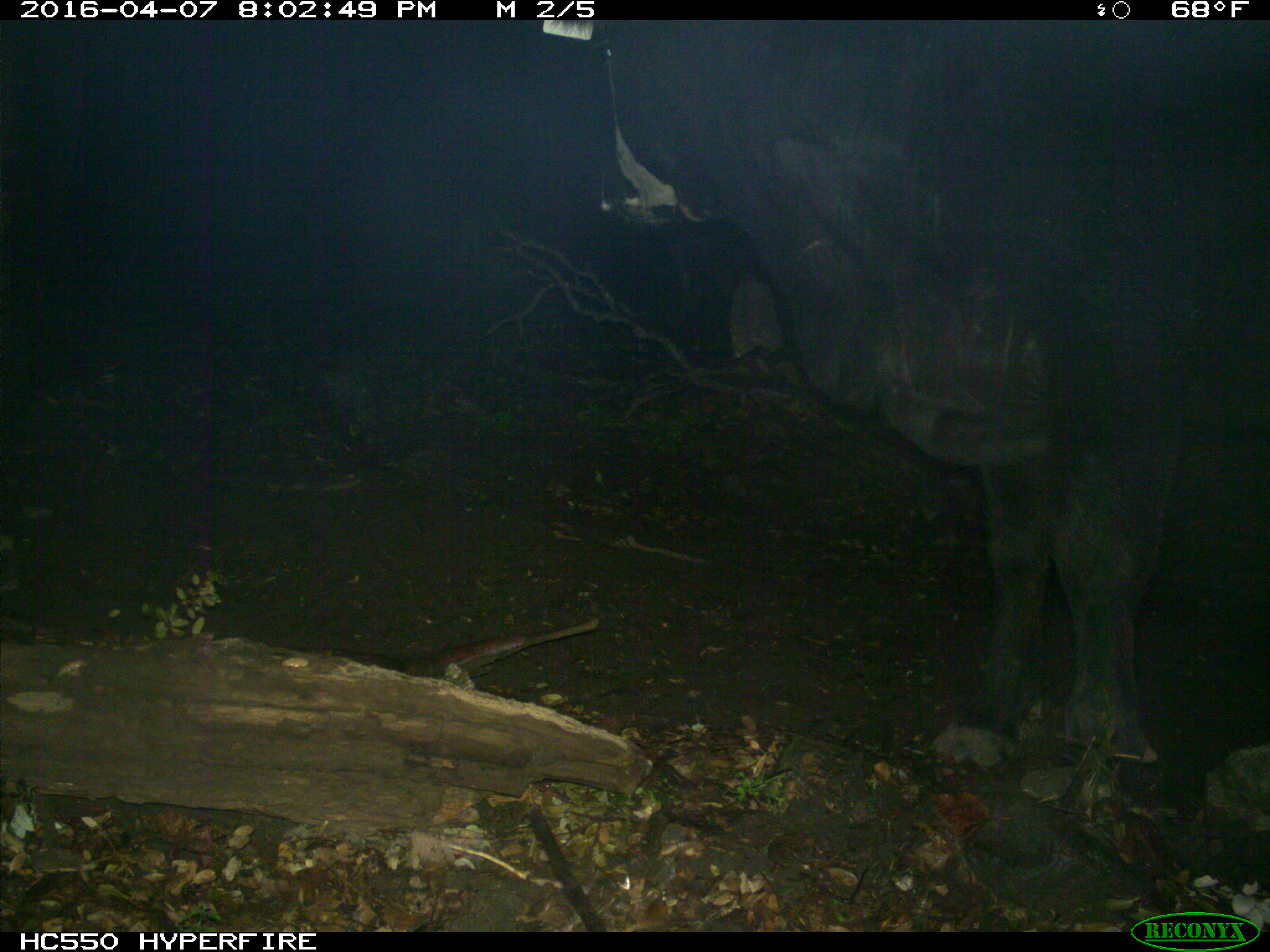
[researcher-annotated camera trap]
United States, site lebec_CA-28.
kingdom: Animalia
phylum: Chordata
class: Mammalia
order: Artiodactyla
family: Bovidae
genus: Bos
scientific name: Bos taurus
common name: domestic cow